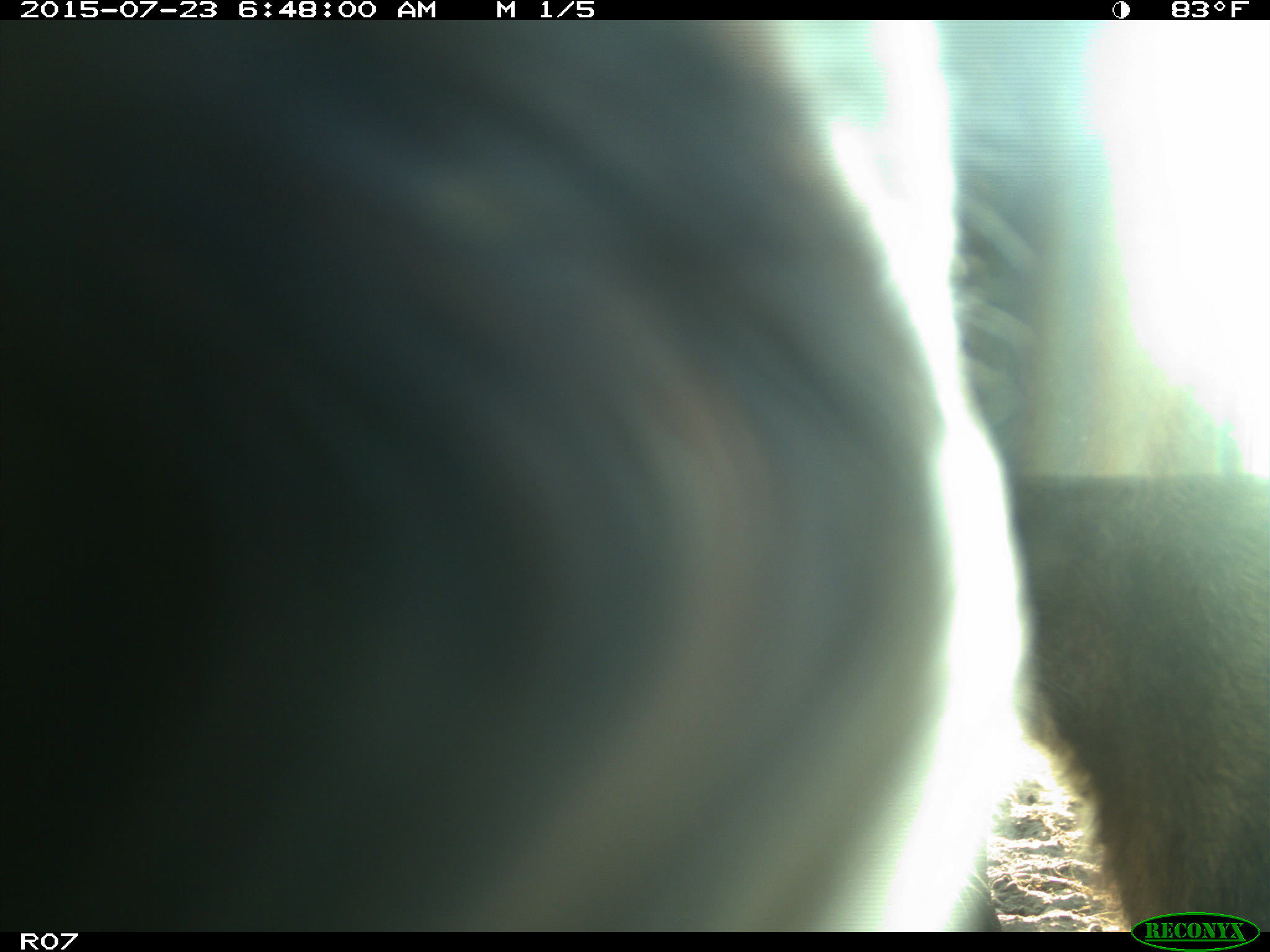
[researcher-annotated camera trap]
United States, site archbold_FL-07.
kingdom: Animalia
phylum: Chordata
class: Mammalia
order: Artiodactyla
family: Bovidae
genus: Bos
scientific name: Bos taurus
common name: domestic cow